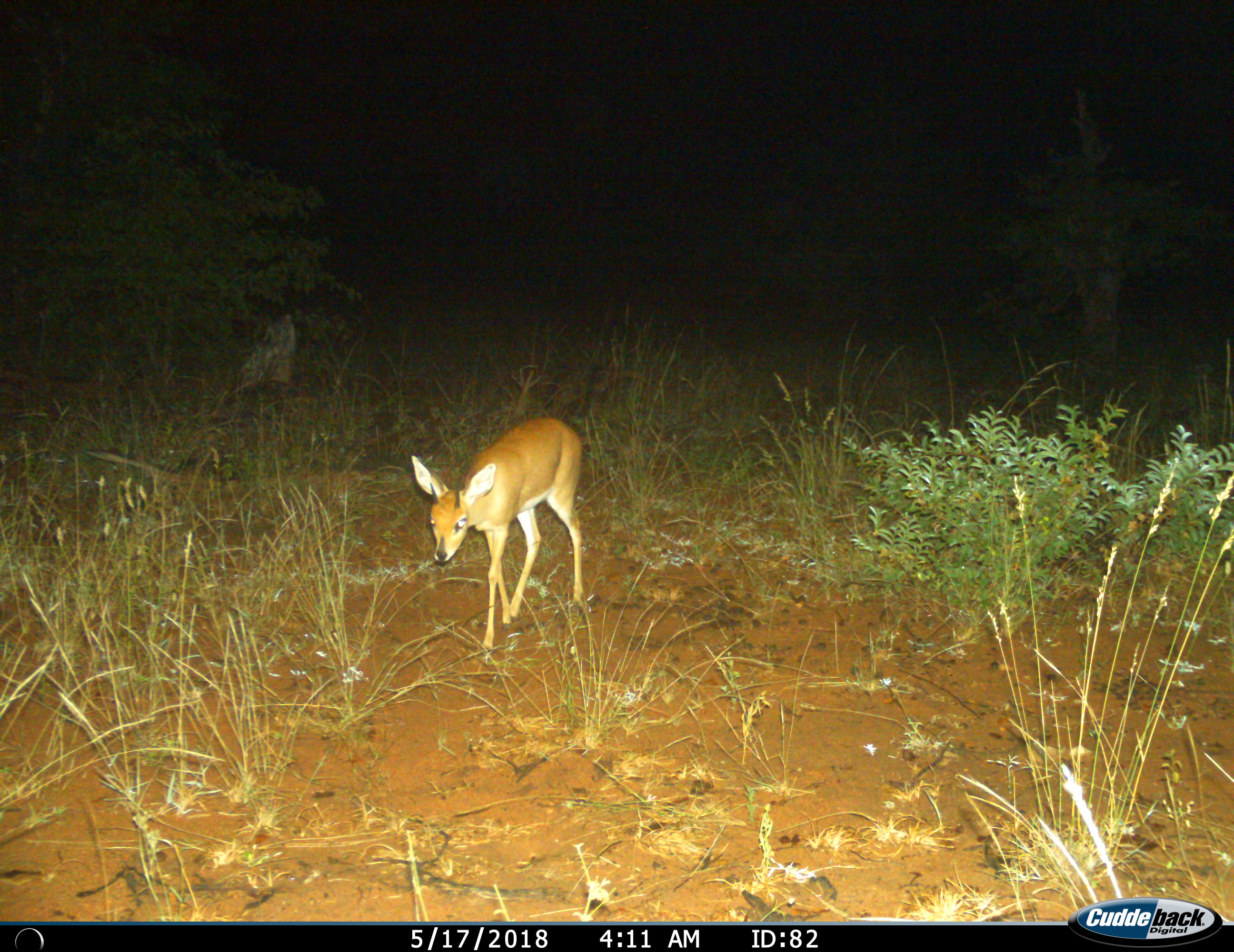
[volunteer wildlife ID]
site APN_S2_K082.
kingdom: Animalia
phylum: Chordata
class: Mammalia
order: Artiodactyla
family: Bovidae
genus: Raphicerus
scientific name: Raphicerus campestris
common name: steenbok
Steenbok (Raphicerus campestris), count 1. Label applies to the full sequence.